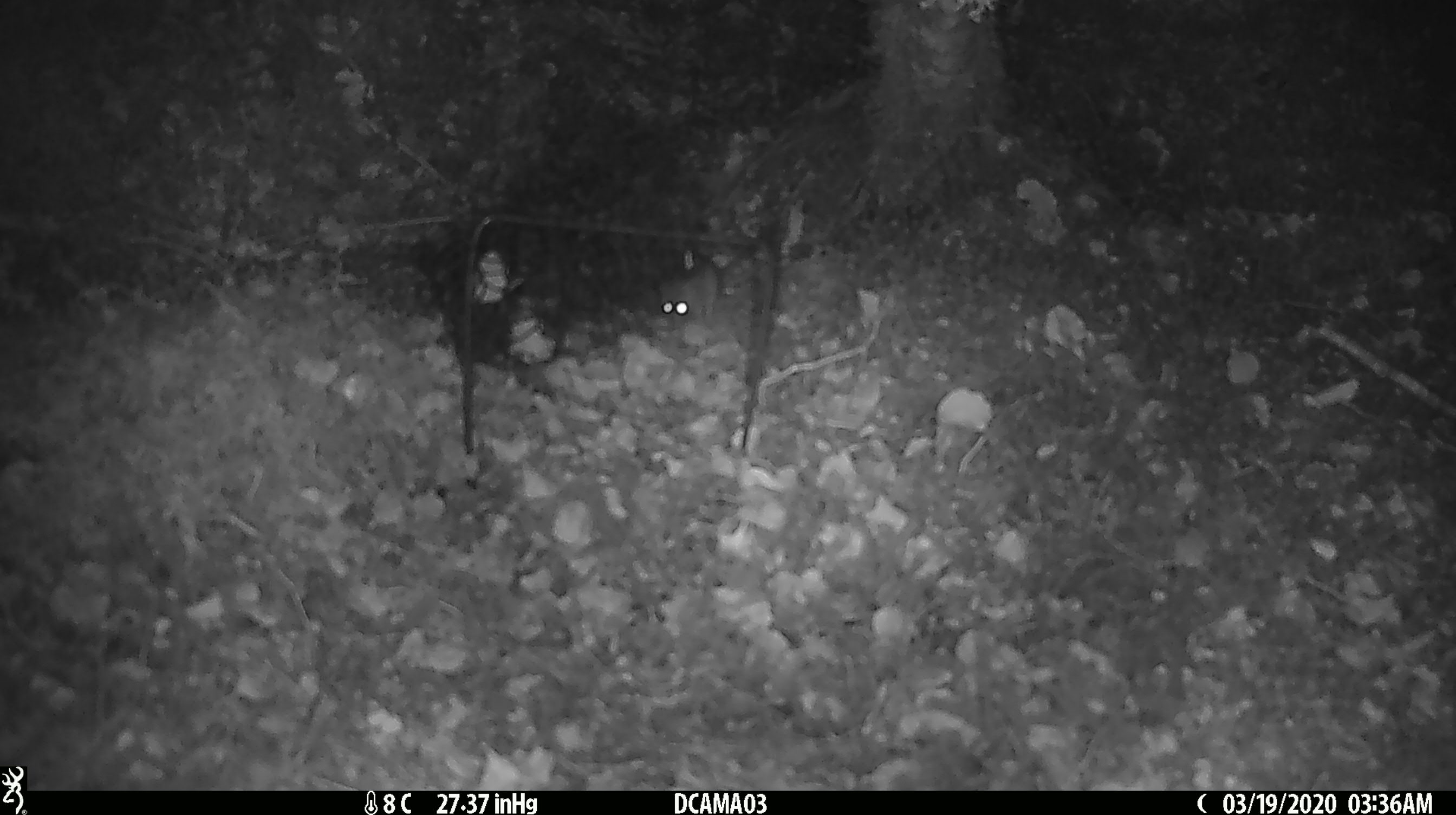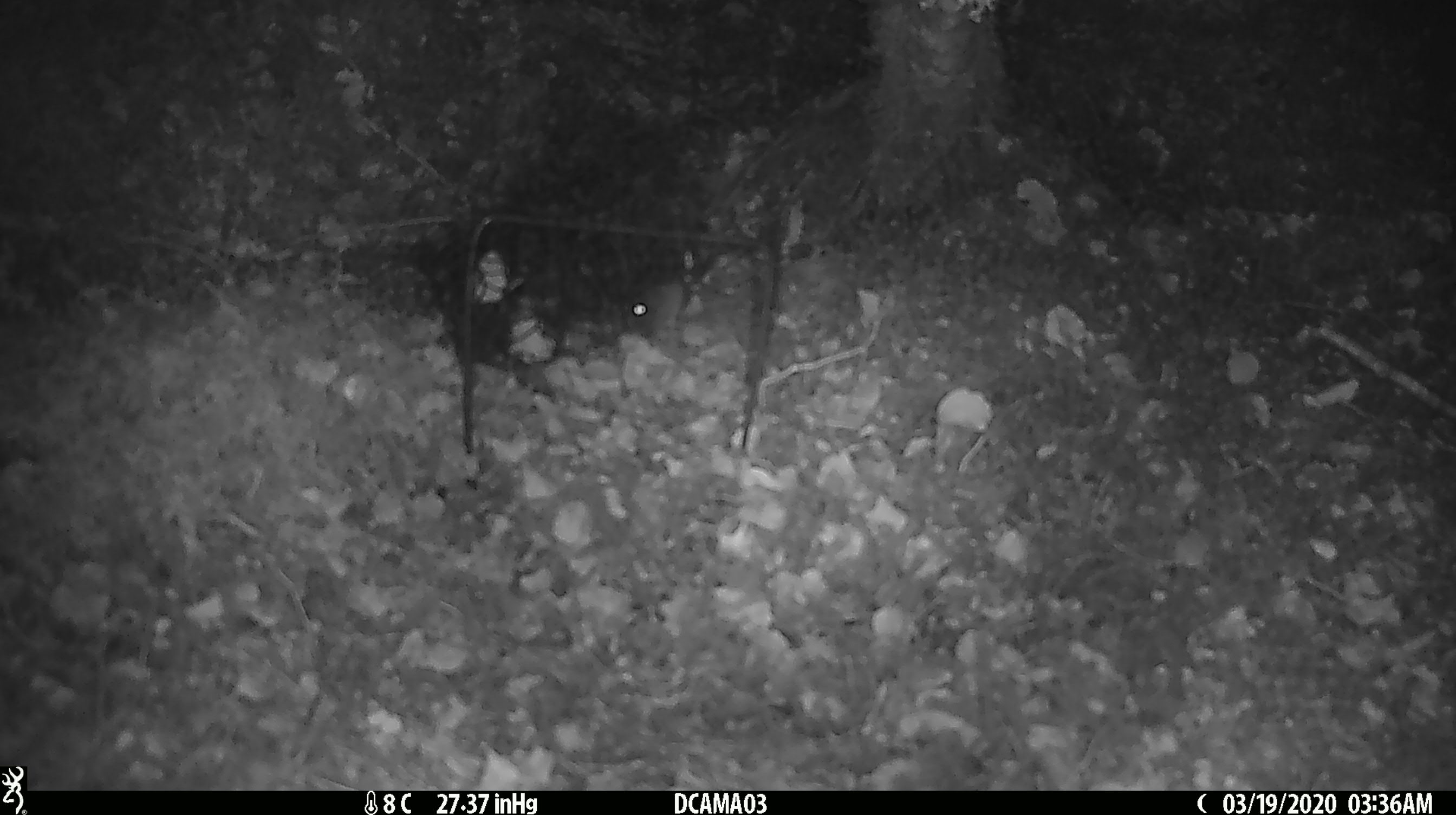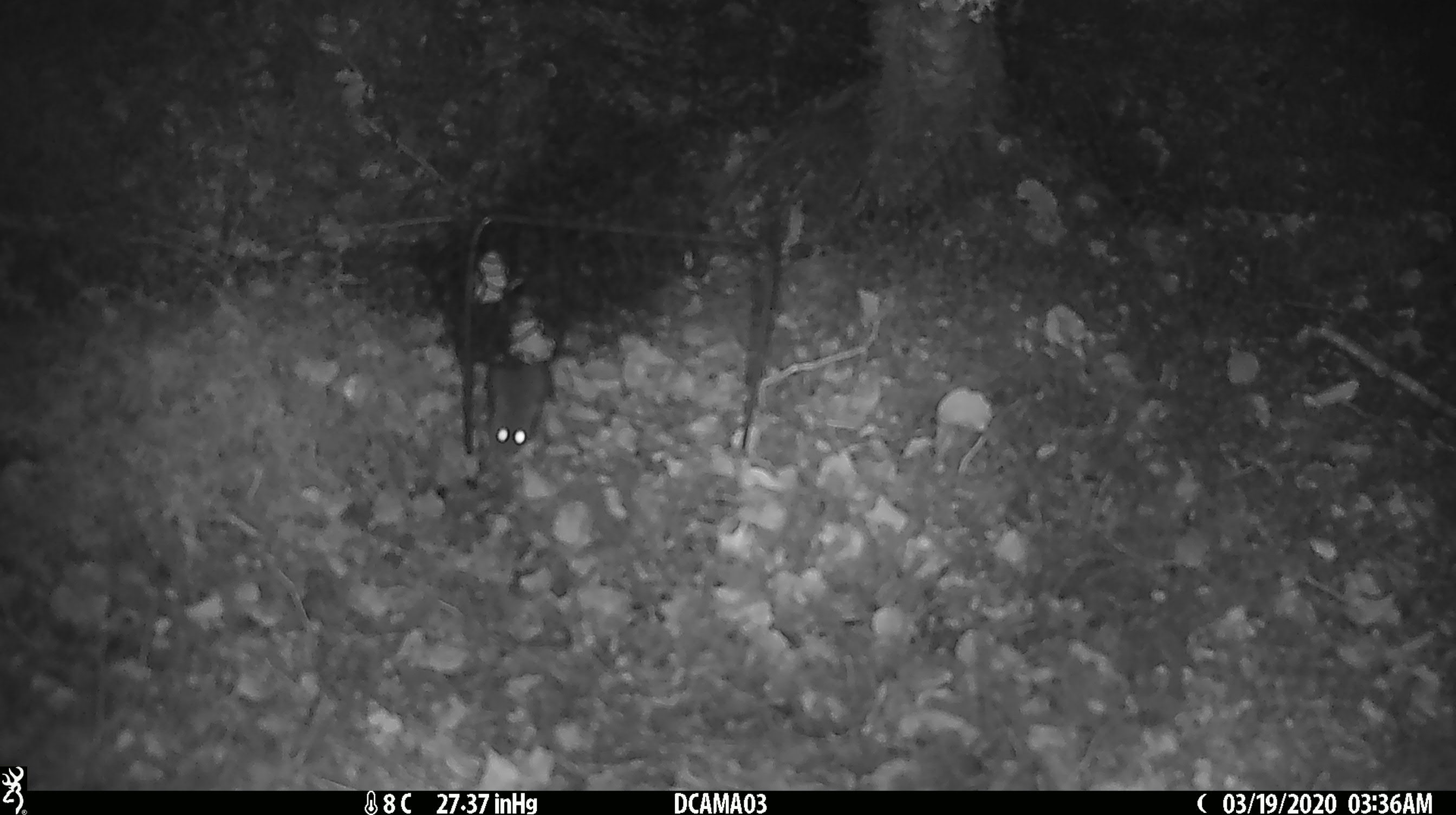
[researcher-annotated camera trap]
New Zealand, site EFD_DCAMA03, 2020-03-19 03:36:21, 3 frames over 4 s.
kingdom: Animalia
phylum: Chordata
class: Mammalia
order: Rodentia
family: Muridae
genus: Mus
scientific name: Mus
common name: mouse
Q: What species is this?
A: Mouse (Mus).